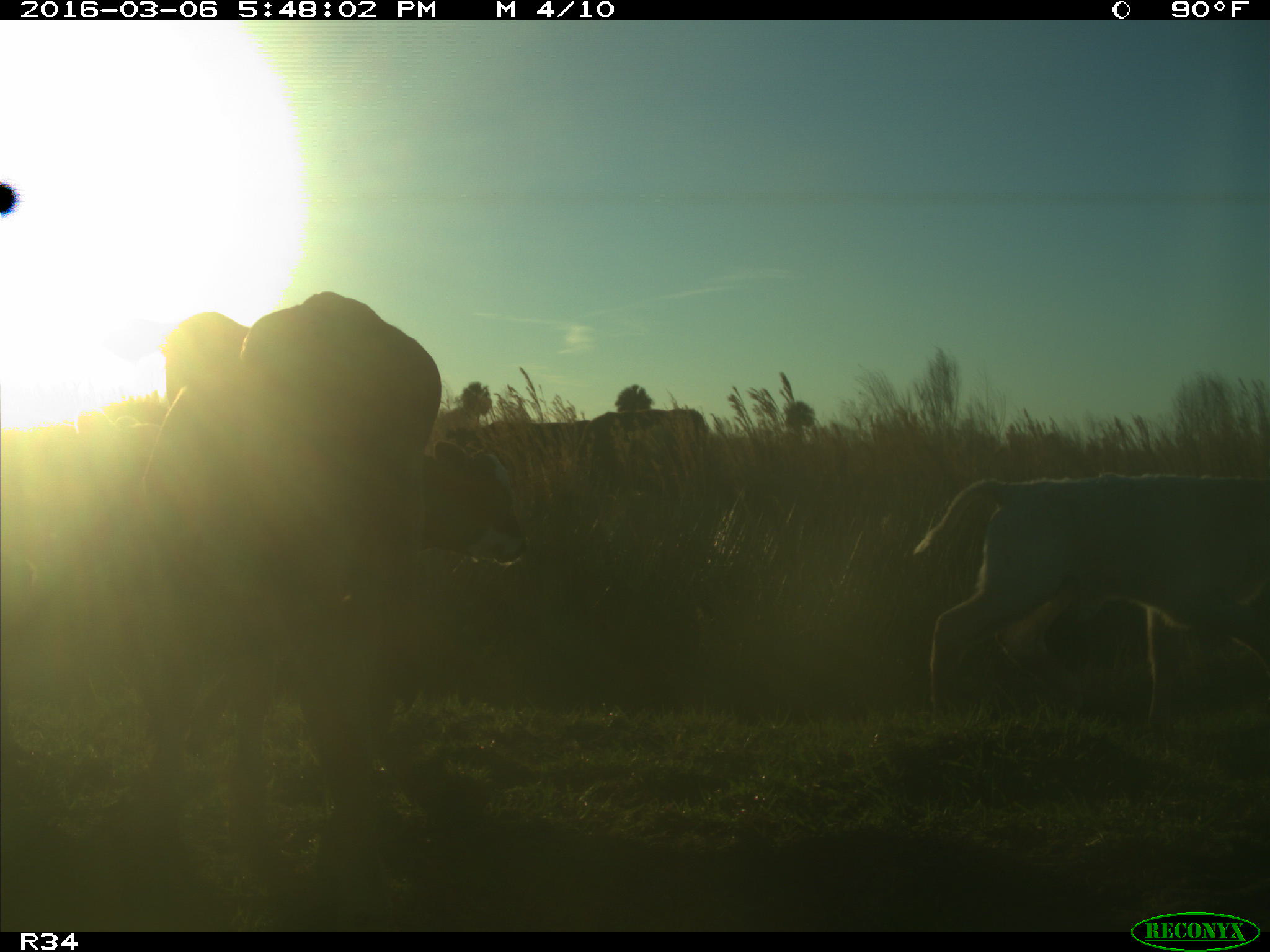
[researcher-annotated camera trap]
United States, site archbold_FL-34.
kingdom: Animalia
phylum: Chordata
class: Mammalia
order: Artiodactyla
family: Bovidae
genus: Bos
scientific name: Bos taurus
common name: domestic cow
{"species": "Bos taurus (domestic cow)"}